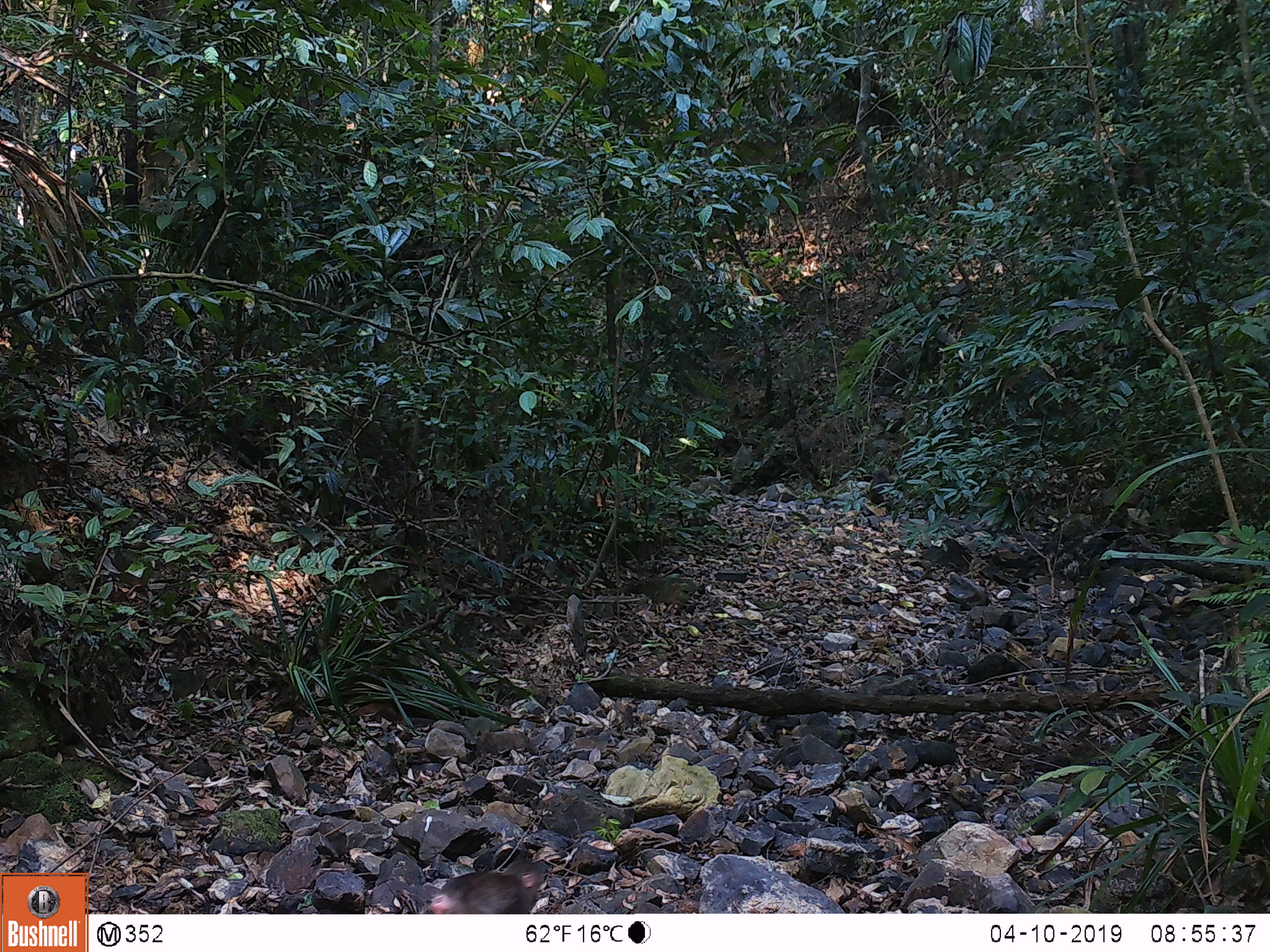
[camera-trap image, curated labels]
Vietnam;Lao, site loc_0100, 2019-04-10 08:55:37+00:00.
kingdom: Animalia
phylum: Chordata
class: Mammalia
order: Primates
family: Cercopithecidae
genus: Macaca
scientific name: Macaca arctoides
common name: stump-tailed macaque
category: stump tailed macaque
Stump tailed macaque (stump-tailed macaque) (Macaca arctoides). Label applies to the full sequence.